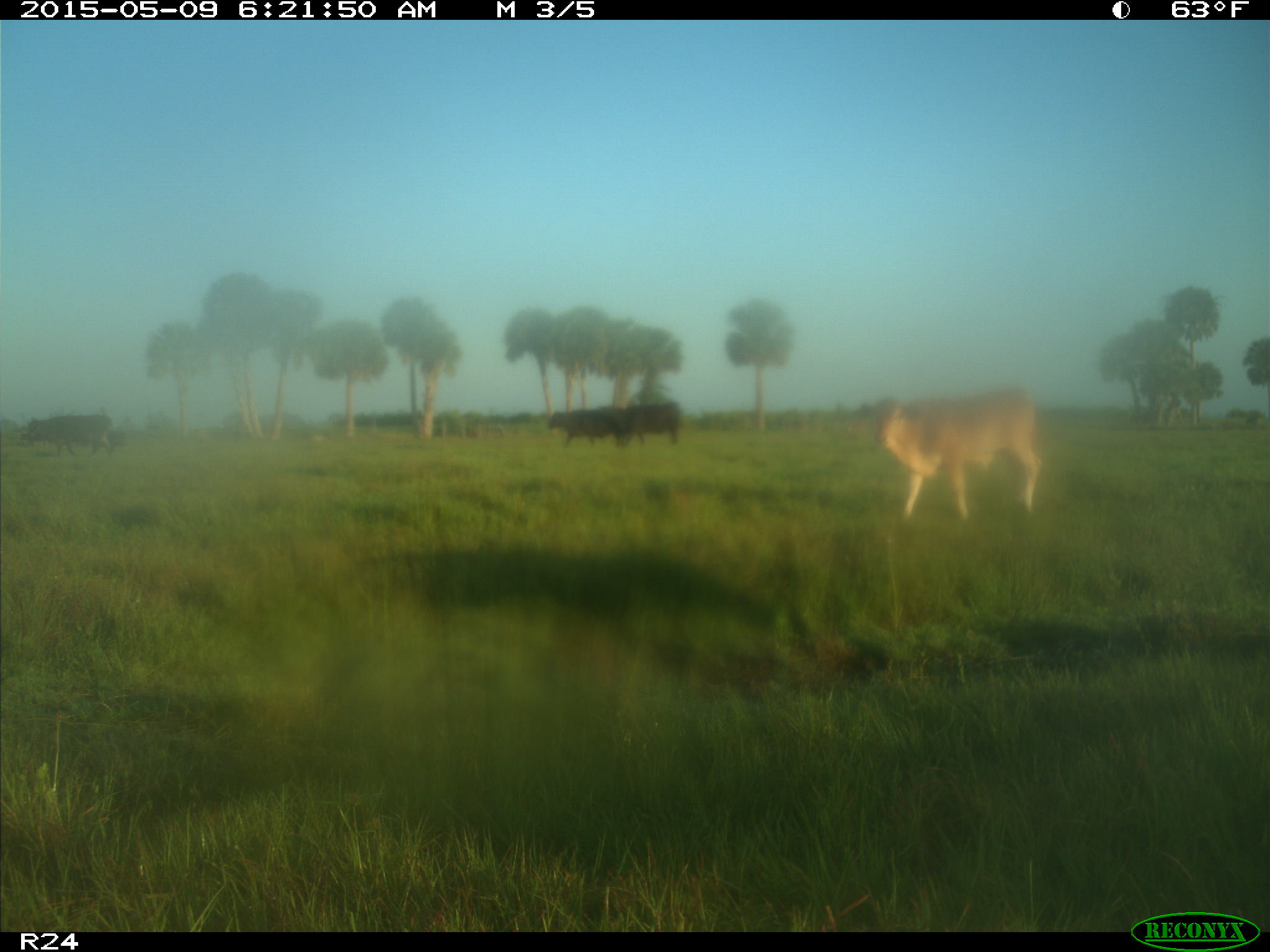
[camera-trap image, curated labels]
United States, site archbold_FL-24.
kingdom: Animalia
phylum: Chordata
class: Mammalia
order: Artiodactyla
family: Bovidae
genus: Bos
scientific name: Bos taurus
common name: domestic cow